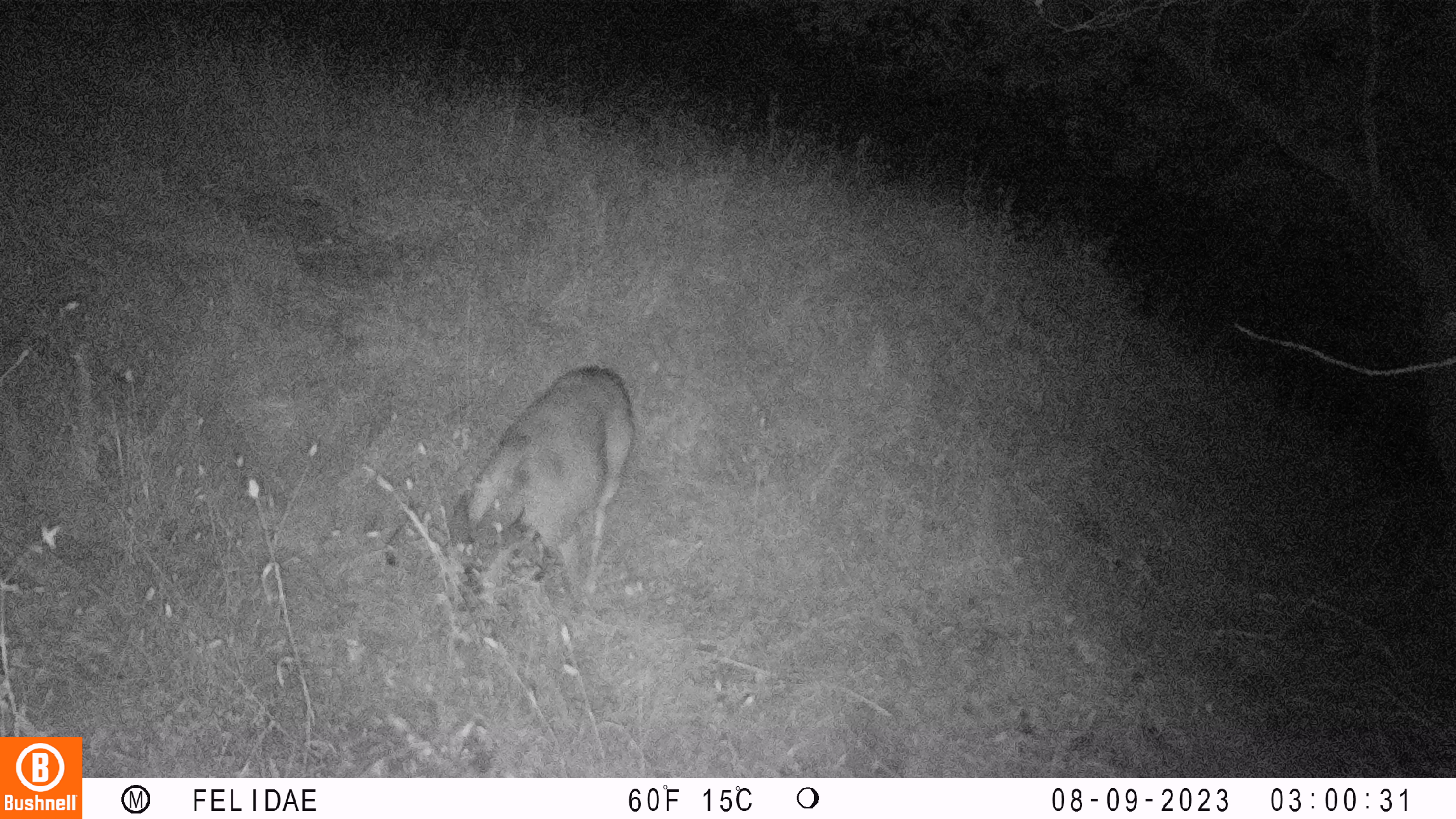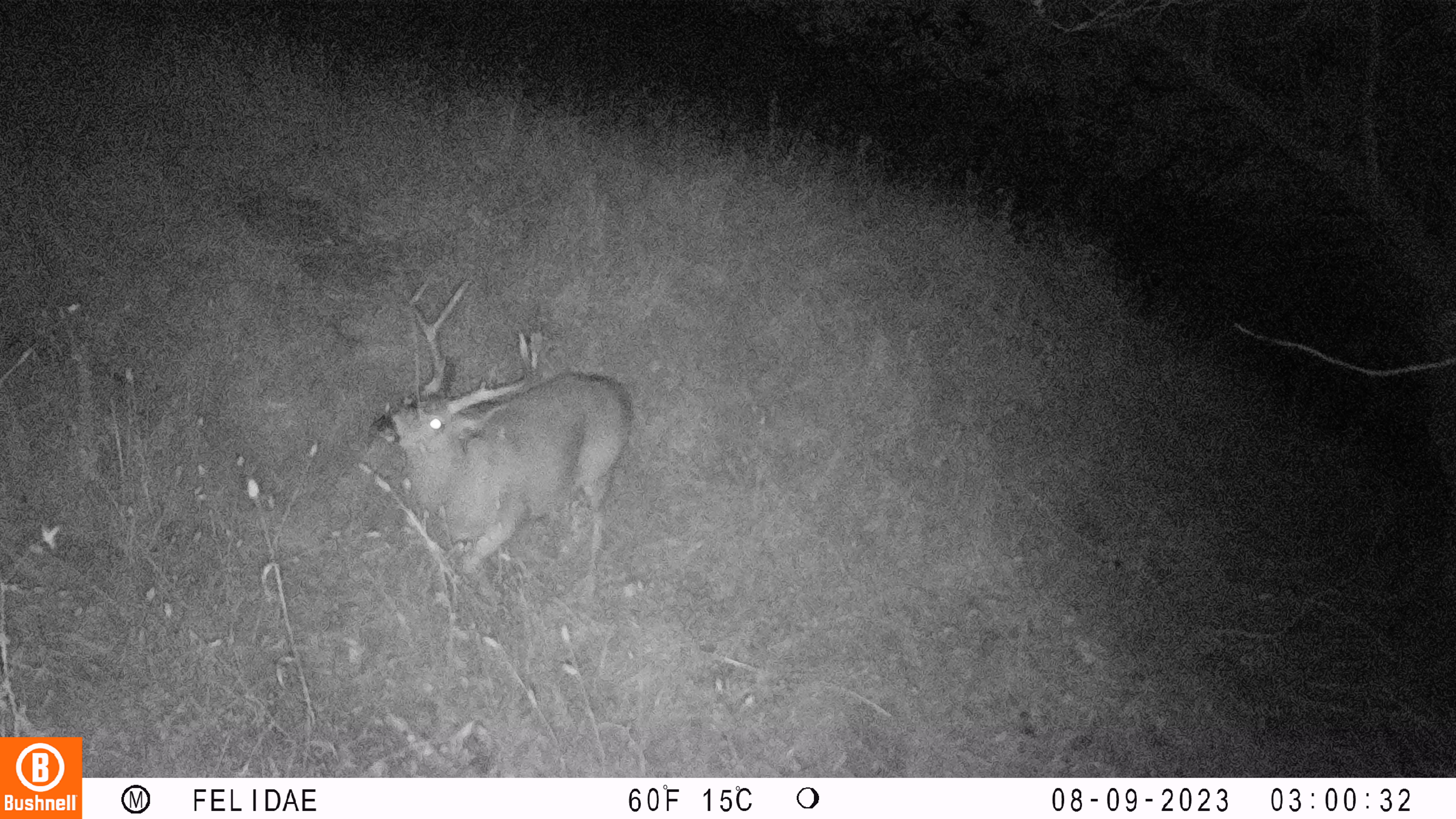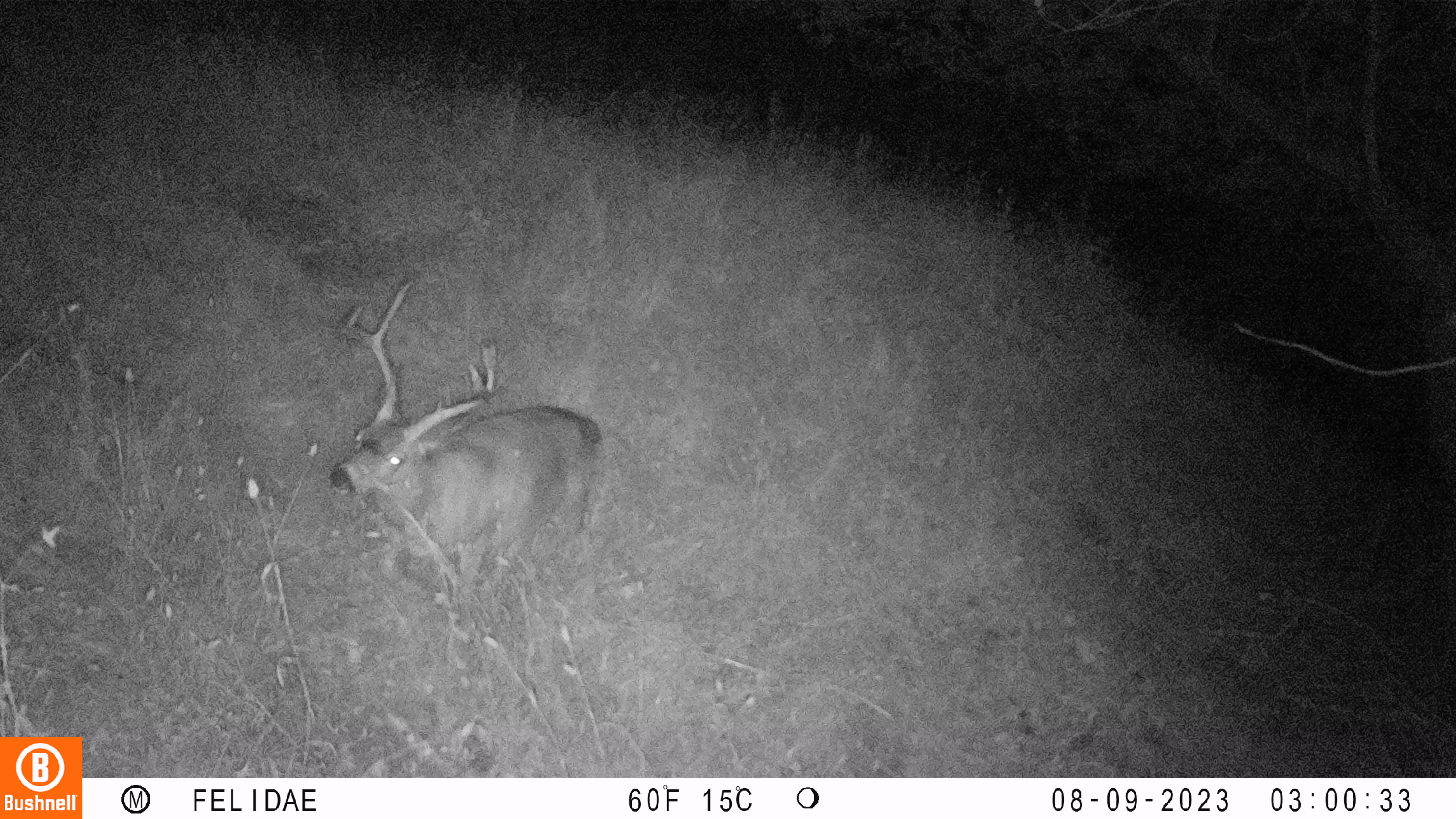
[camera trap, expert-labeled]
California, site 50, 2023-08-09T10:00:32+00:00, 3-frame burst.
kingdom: Animalia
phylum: Chordata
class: Mammalia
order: Artiodactyla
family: Cervidae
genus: Odocoileus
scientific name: Odocoileus hemionus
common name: mule deer